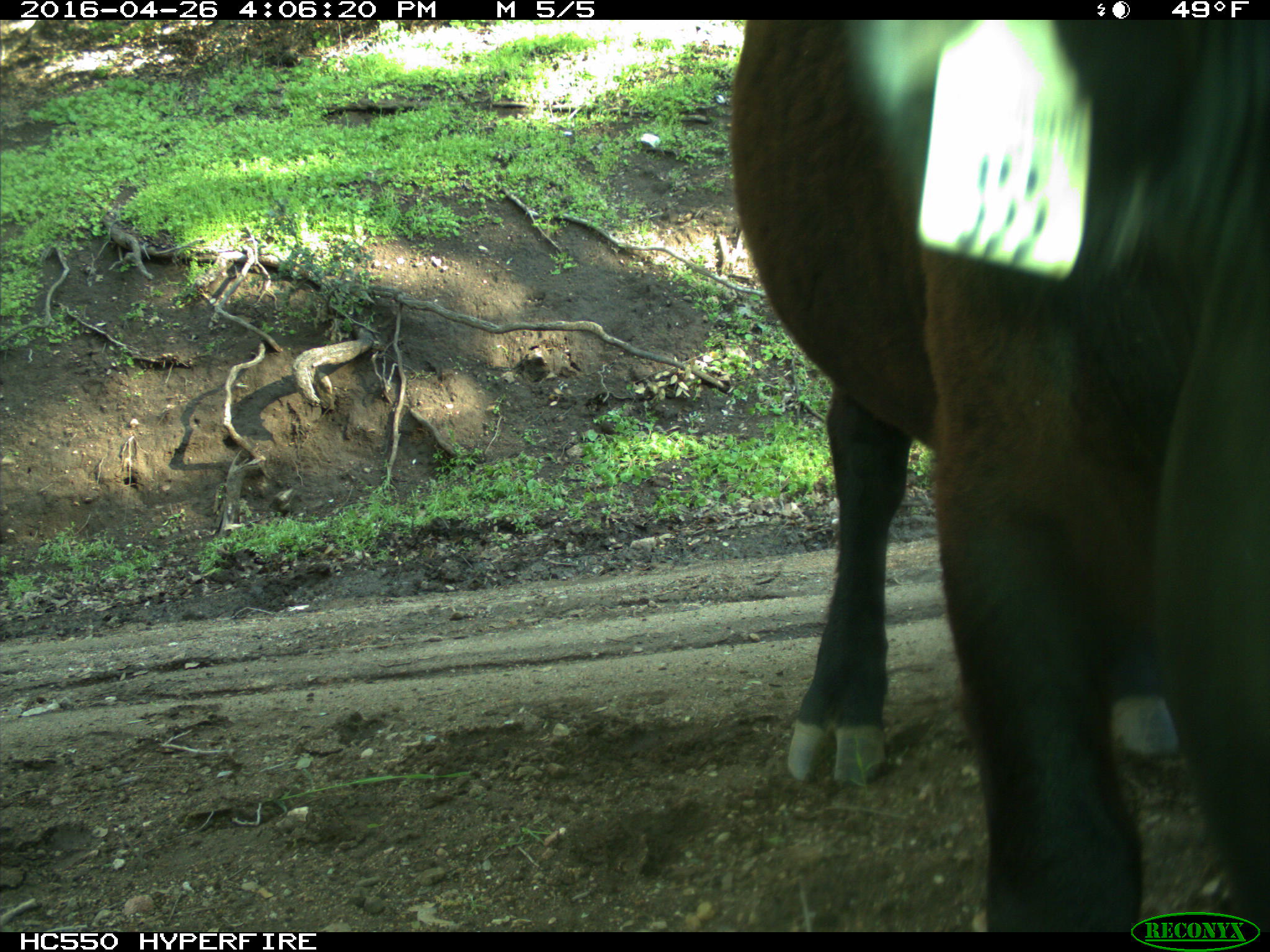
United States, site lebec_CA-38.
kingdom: Animalia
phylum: Chordata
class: Mammalia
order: Artiodactyla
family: Bovidae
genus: Bos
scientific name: Bos taurus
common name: domestic cow